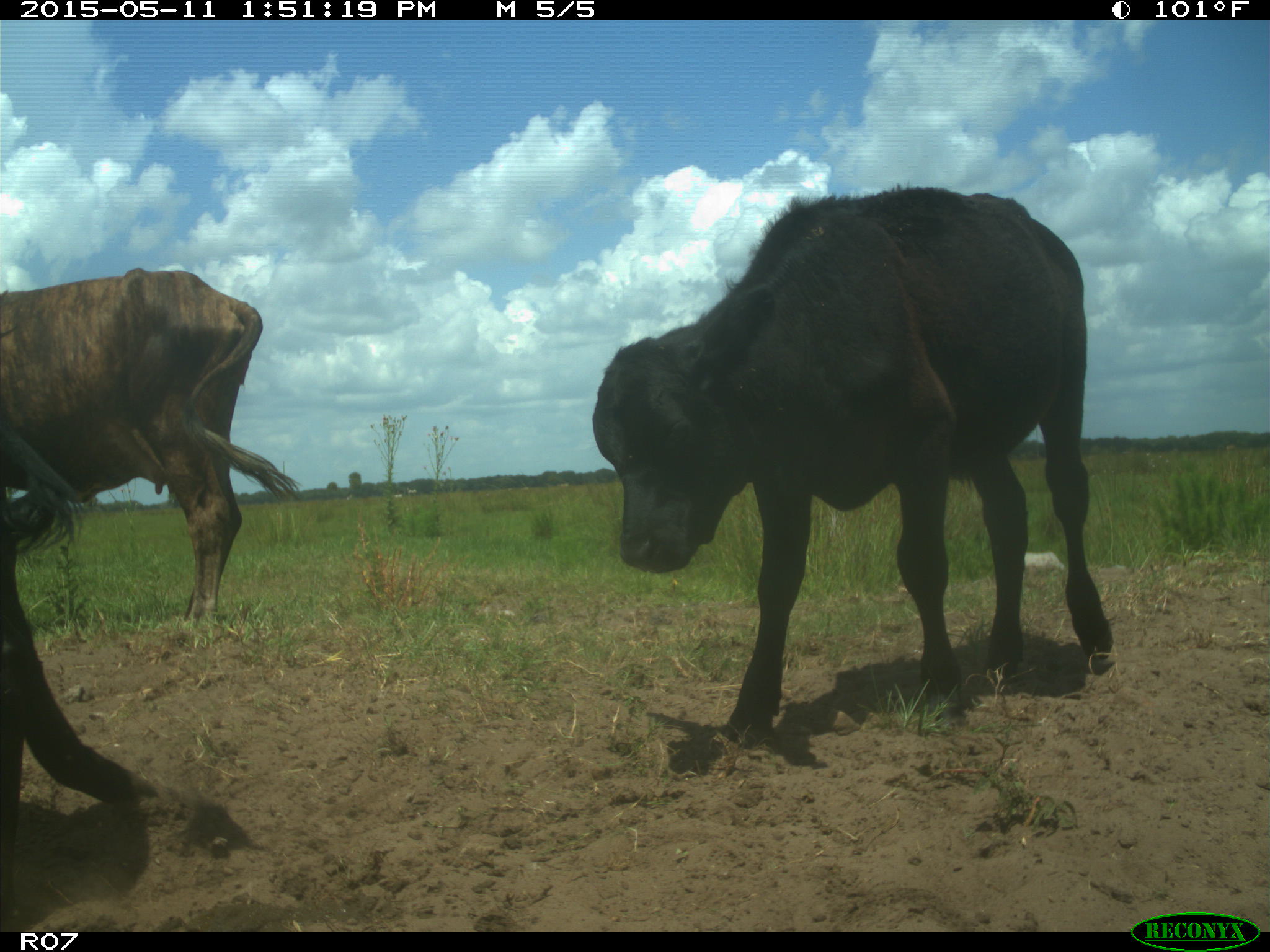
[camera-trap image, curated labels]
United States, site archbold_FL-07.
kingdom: Animalia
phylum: Chordata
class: Mammalia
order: Artiodactyla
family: Bovidae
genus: Bos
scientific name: Bos taurus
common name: domestic cow